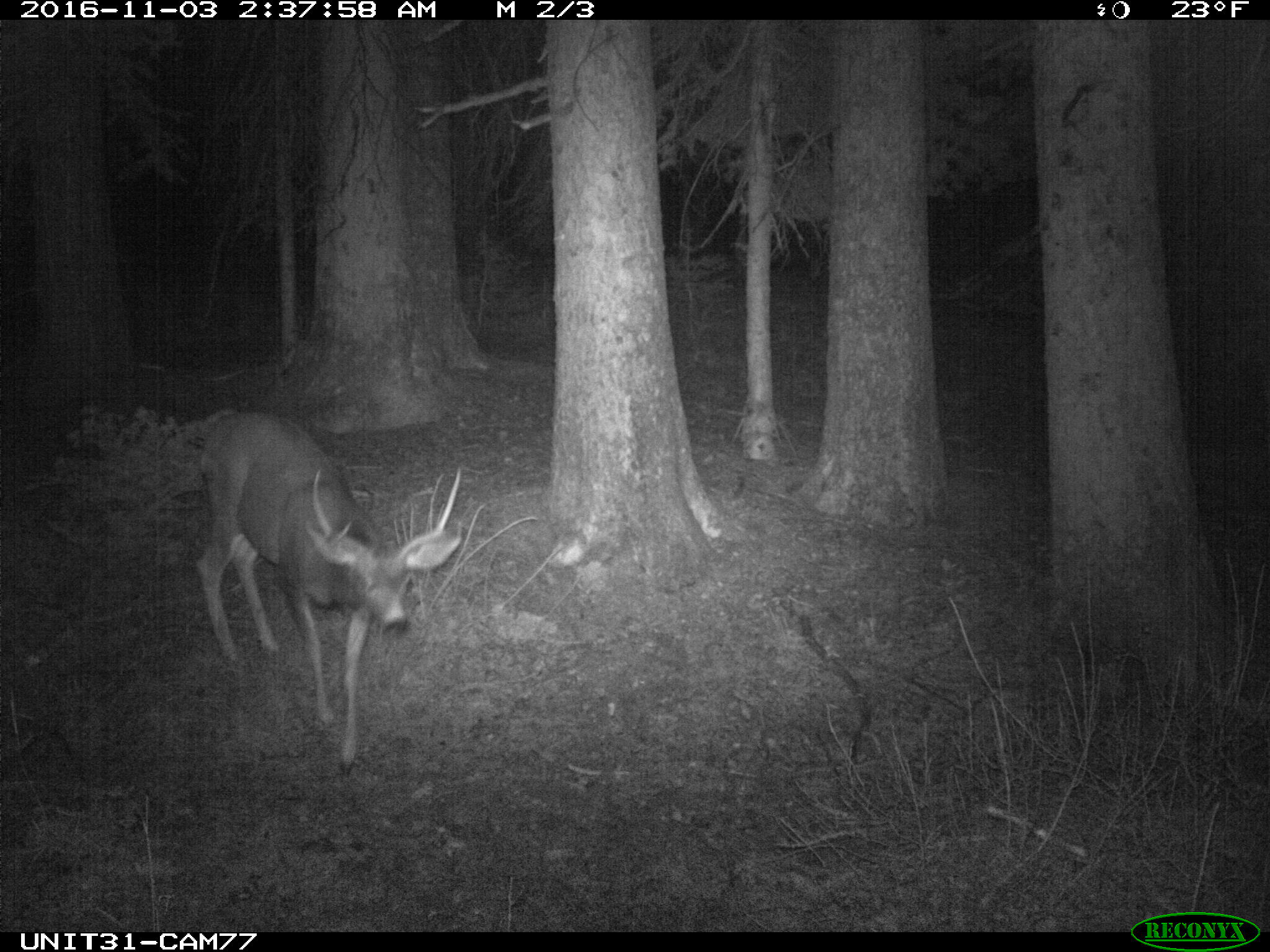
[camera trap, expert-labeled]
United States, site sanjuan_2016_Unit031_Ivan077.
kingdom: Animalia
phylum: Chordata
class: Mammalia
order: Artiodactyla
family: Cervidae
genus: Odocoileus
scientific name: Odocoileus hemionus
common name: mule deer